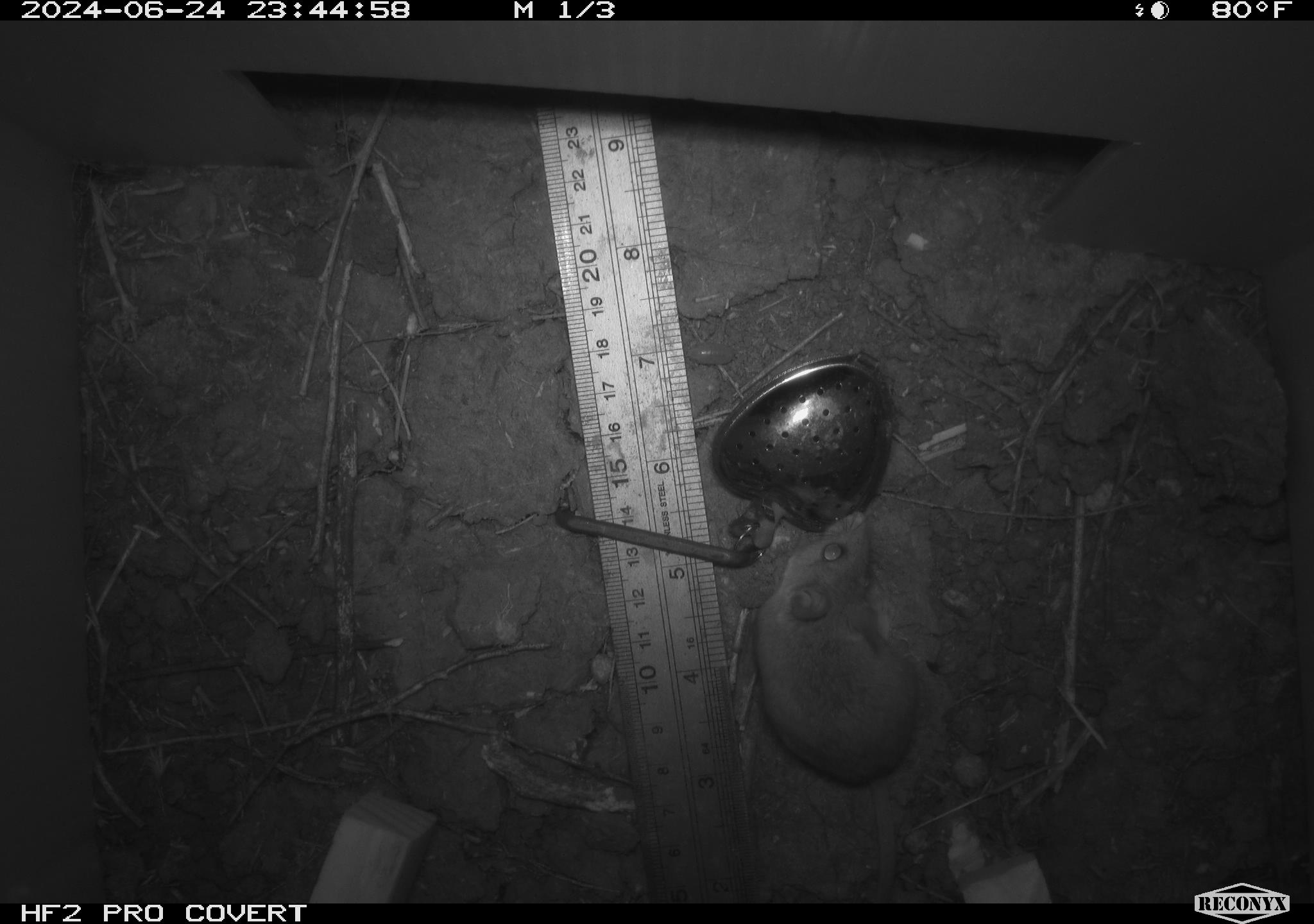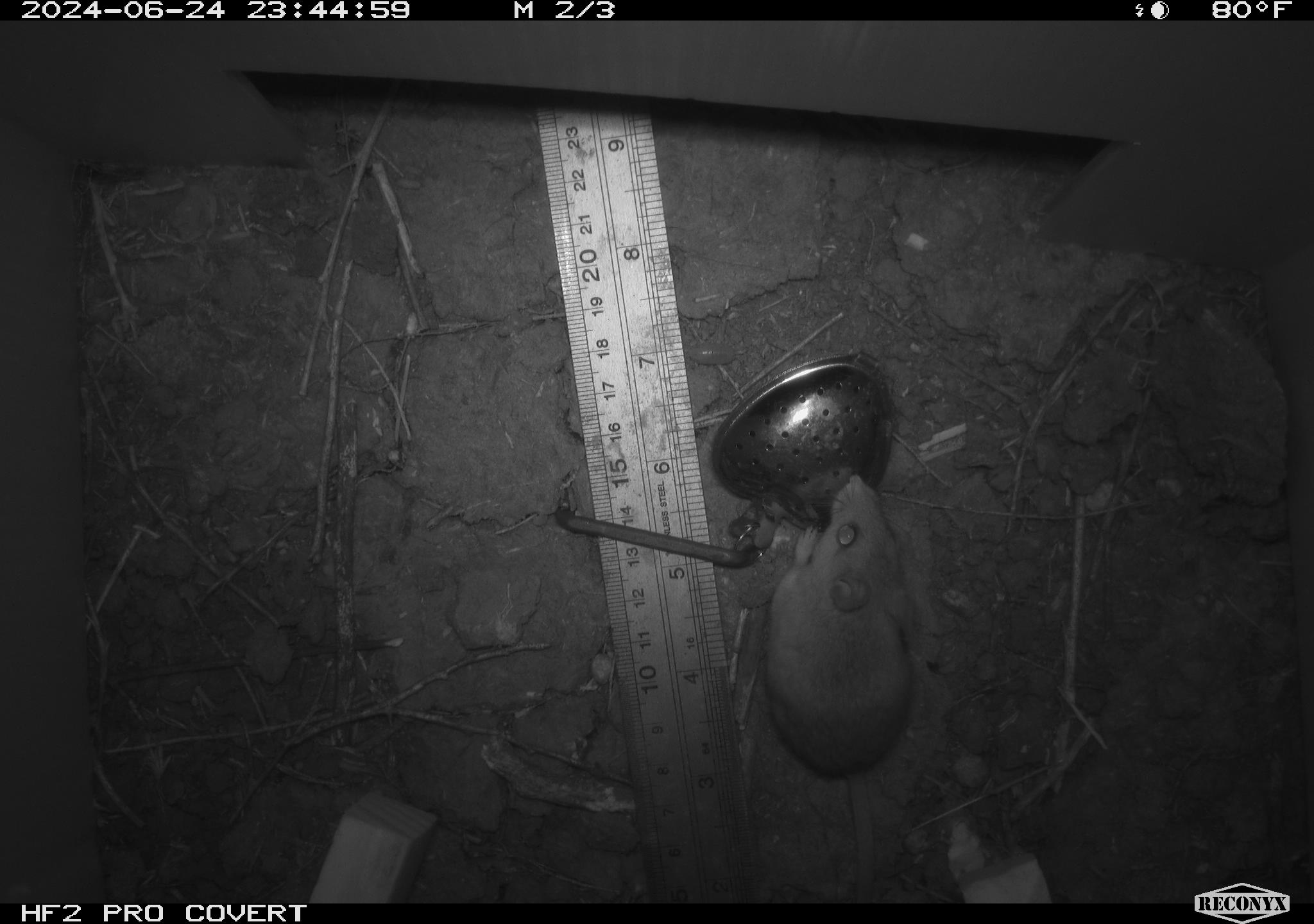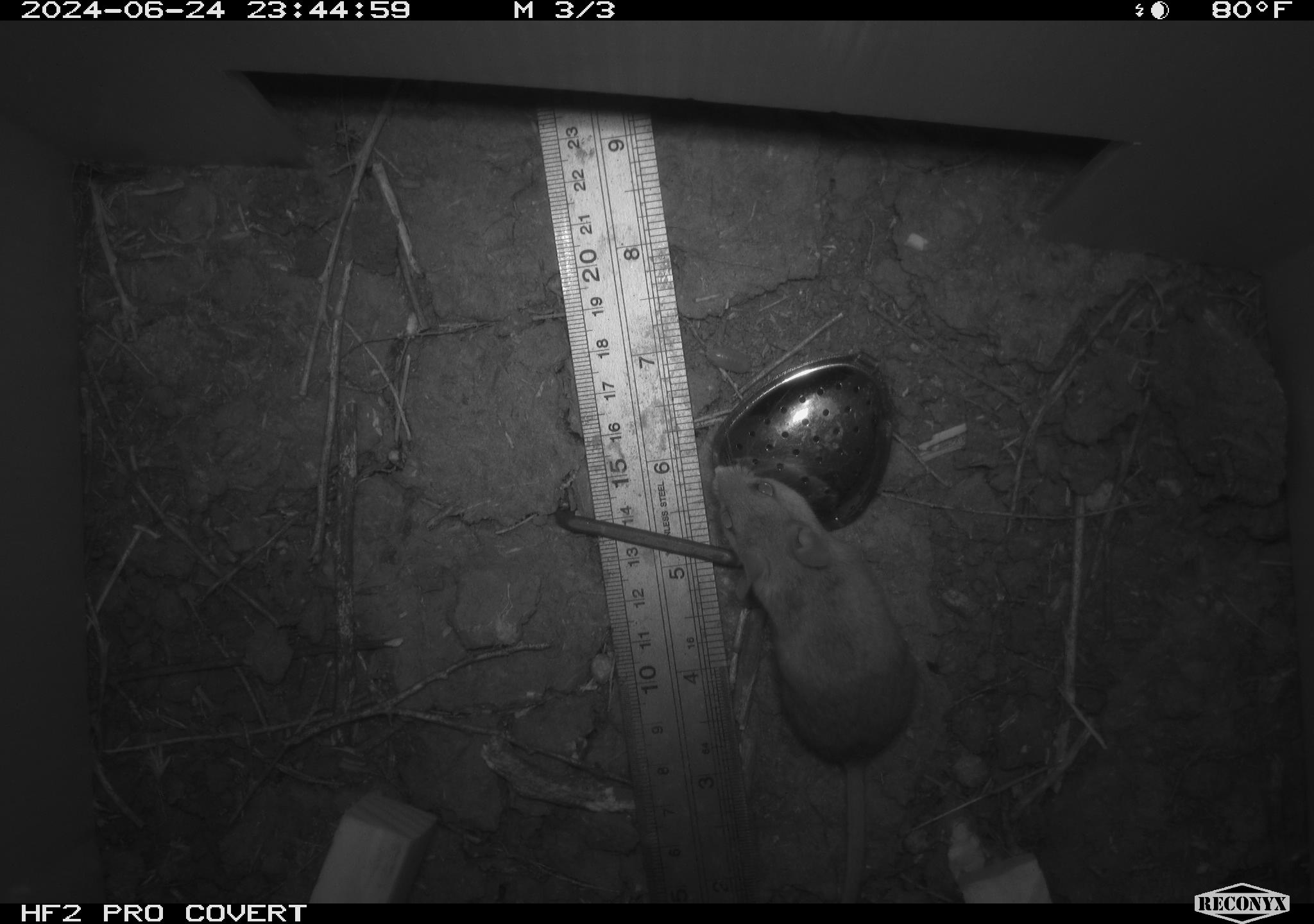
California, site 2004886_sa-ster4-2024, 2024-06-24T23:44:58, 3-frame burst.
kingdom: Animalia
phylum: Chordata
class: Mammalia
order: Rodentia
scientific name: Rodentia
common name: mouse species